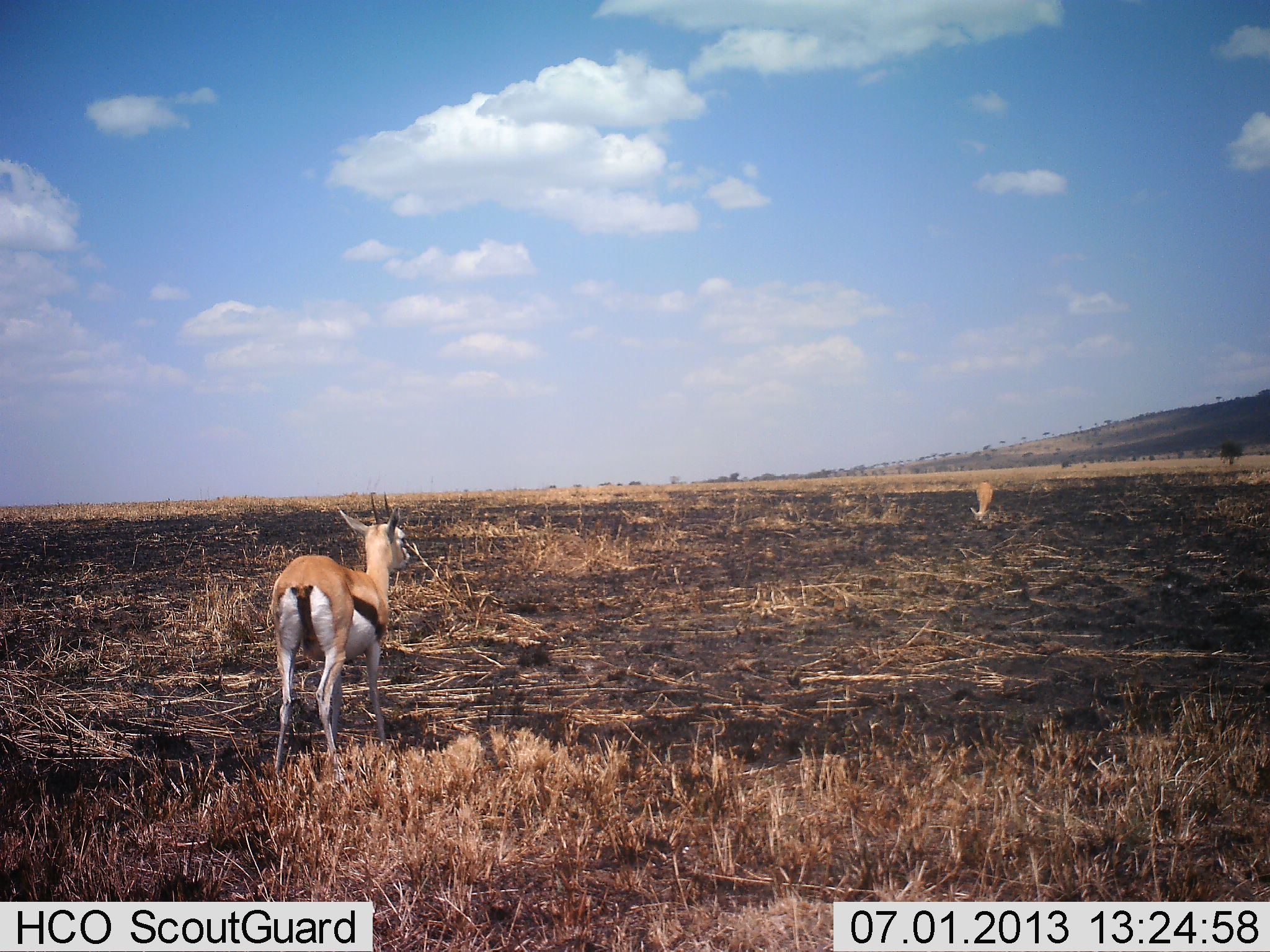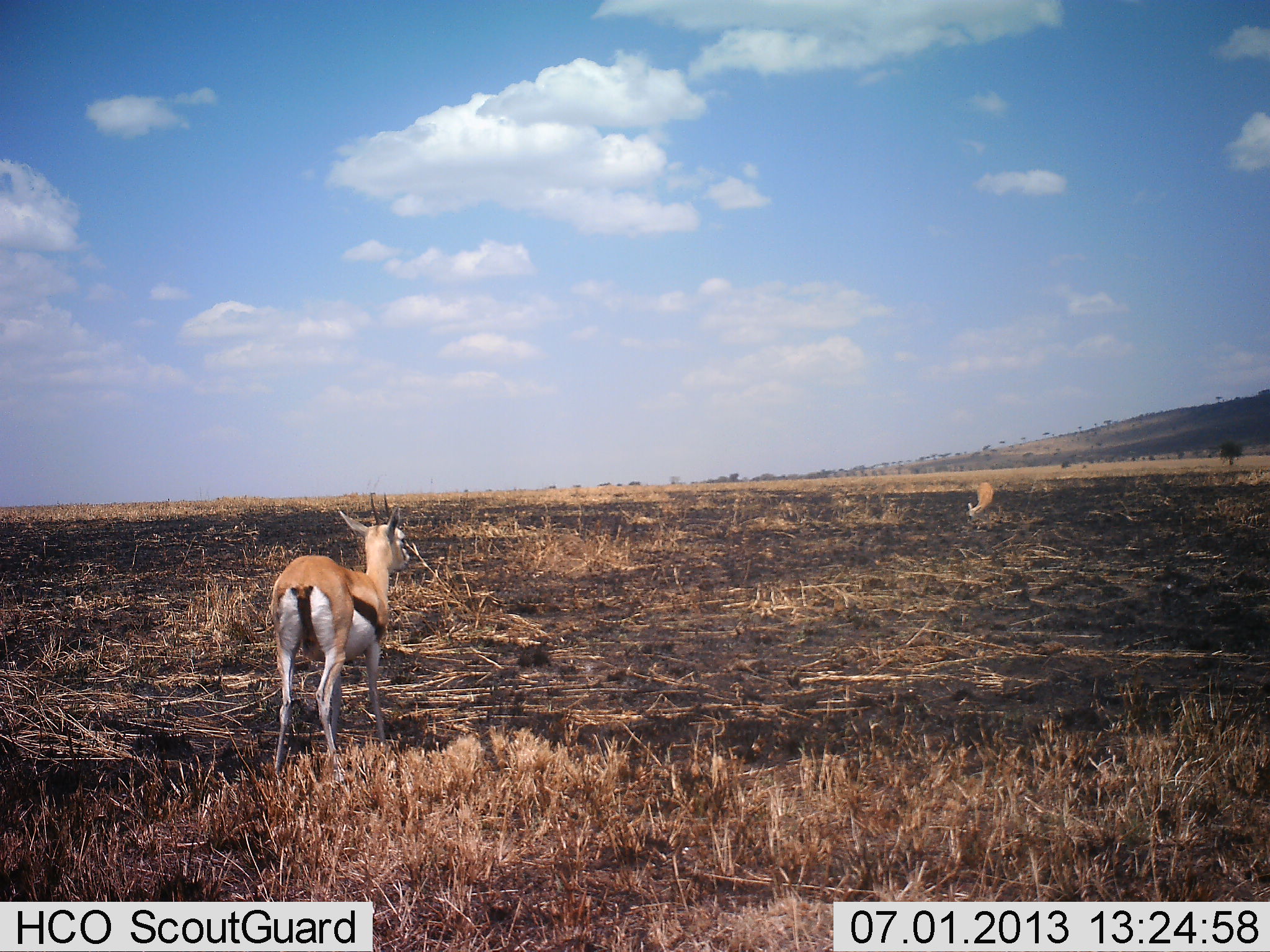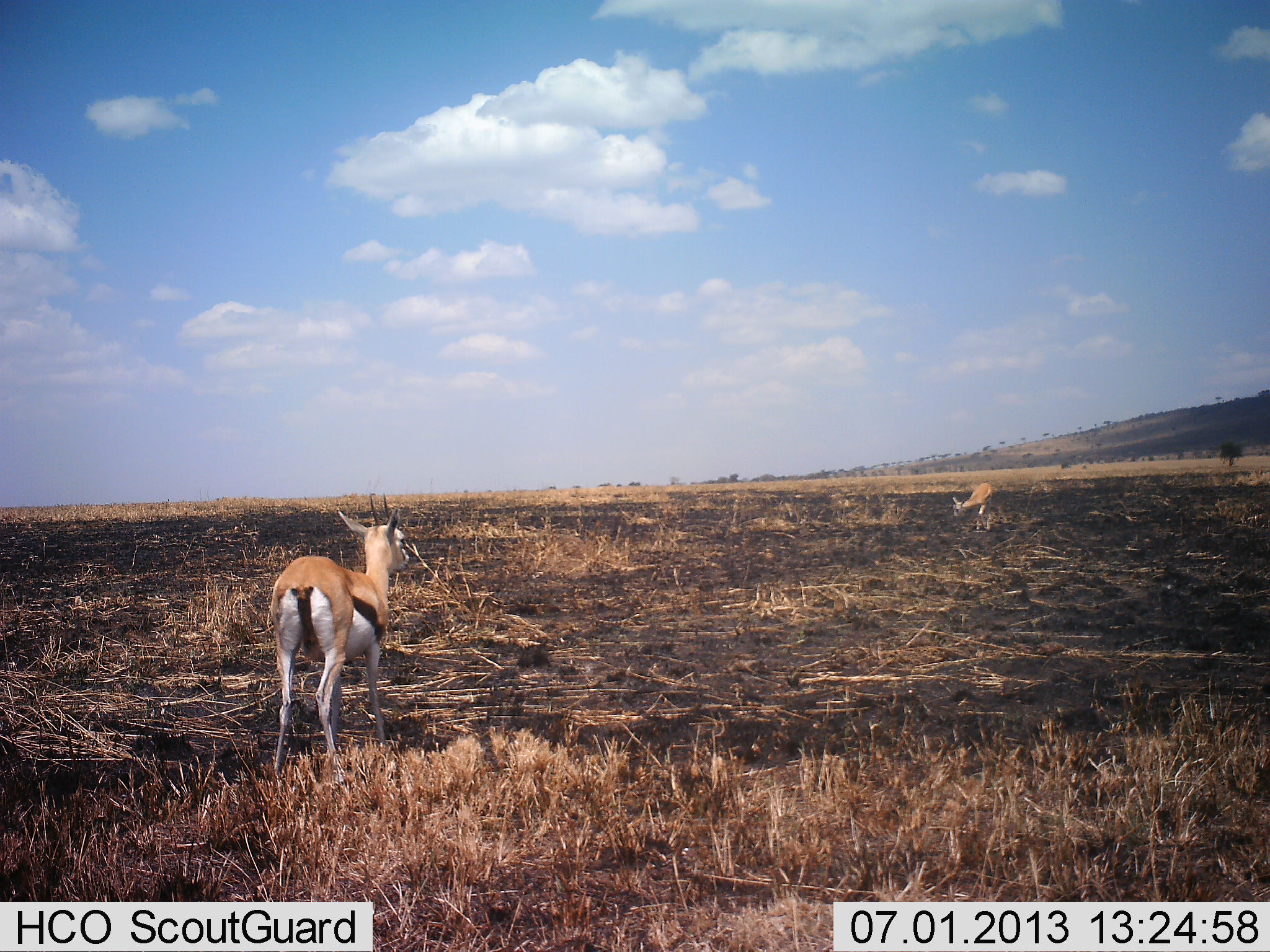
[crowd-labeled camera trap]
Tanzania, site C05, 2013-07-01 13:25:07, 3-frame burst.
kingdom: Animalia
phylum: Chordata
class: Mammalia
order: Artiodactyla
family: Bovidae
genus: Eudorcas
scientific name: Eudorcas thomsonii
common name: thomson's gazelle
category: gazellethomsons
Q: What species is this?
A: Gazellethomsons (thomson's gazelle) (Eudorcas thomsonii).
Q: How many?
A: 2.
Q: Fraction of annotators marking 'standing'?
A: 100%.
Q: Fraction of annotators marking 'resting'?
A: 0%.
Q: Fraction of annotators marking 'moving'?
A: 0%.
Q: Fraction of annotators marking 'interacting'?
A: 0%.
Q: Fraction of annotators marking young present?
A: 0%.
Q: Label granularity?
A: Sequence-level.